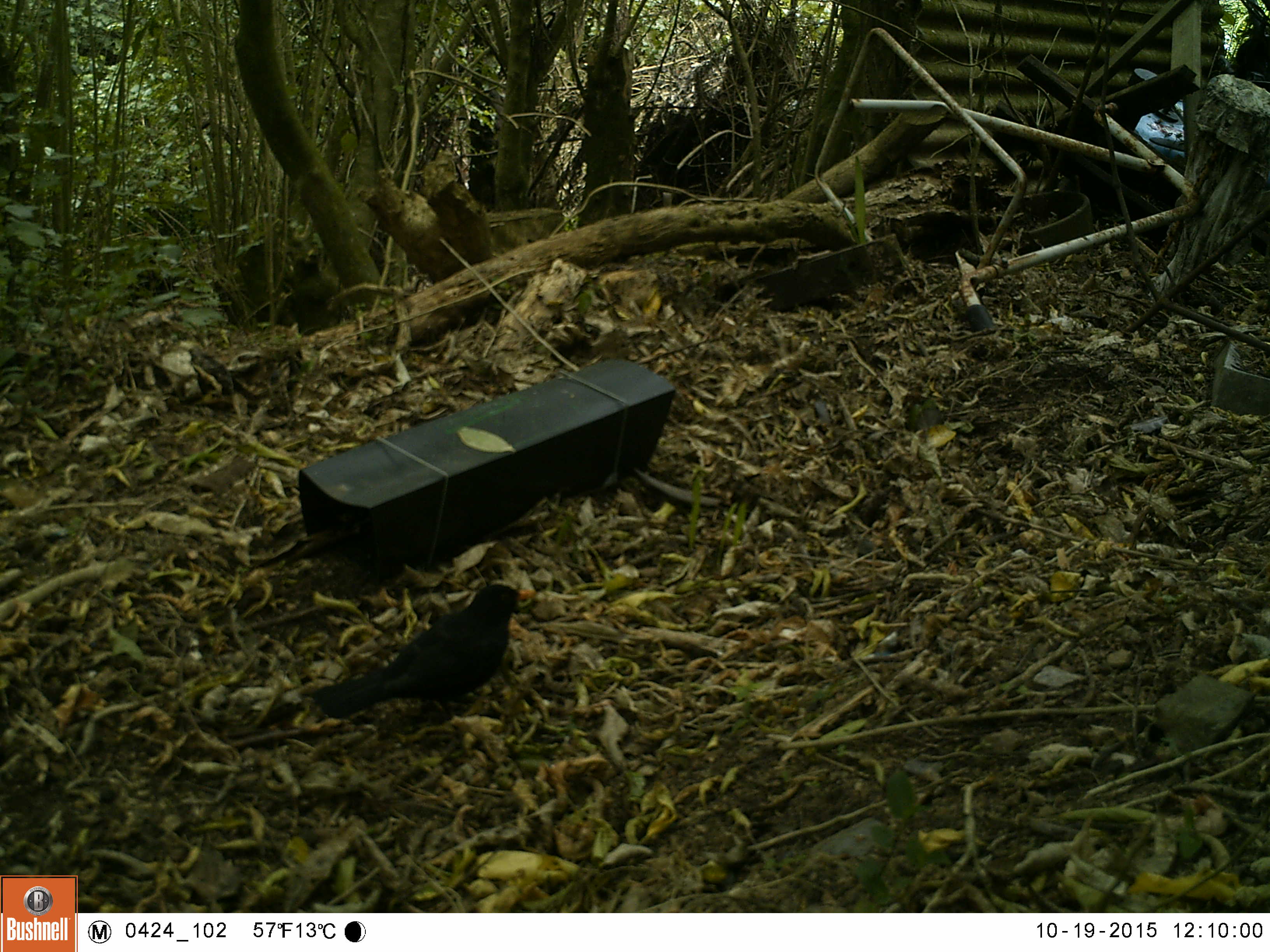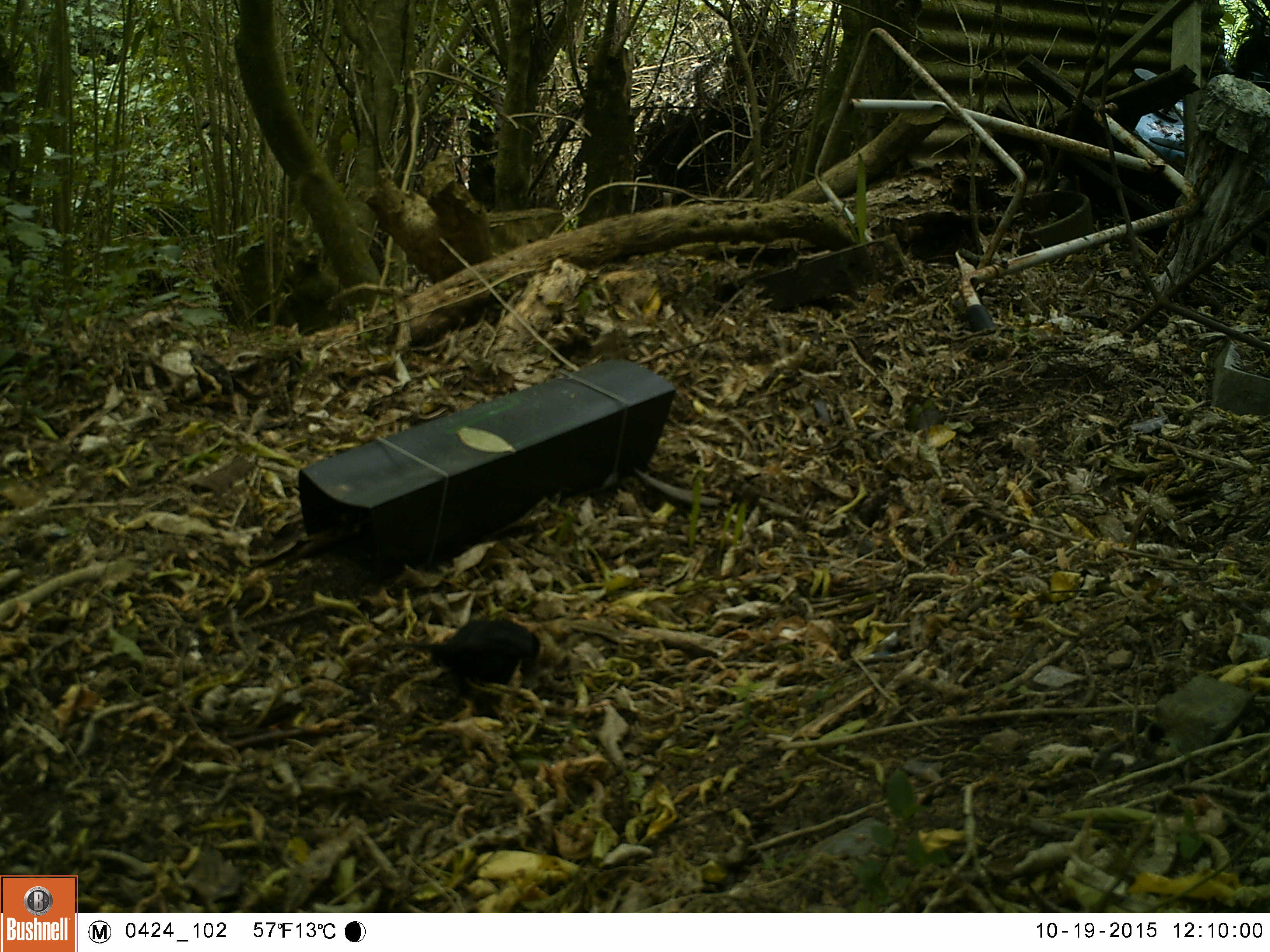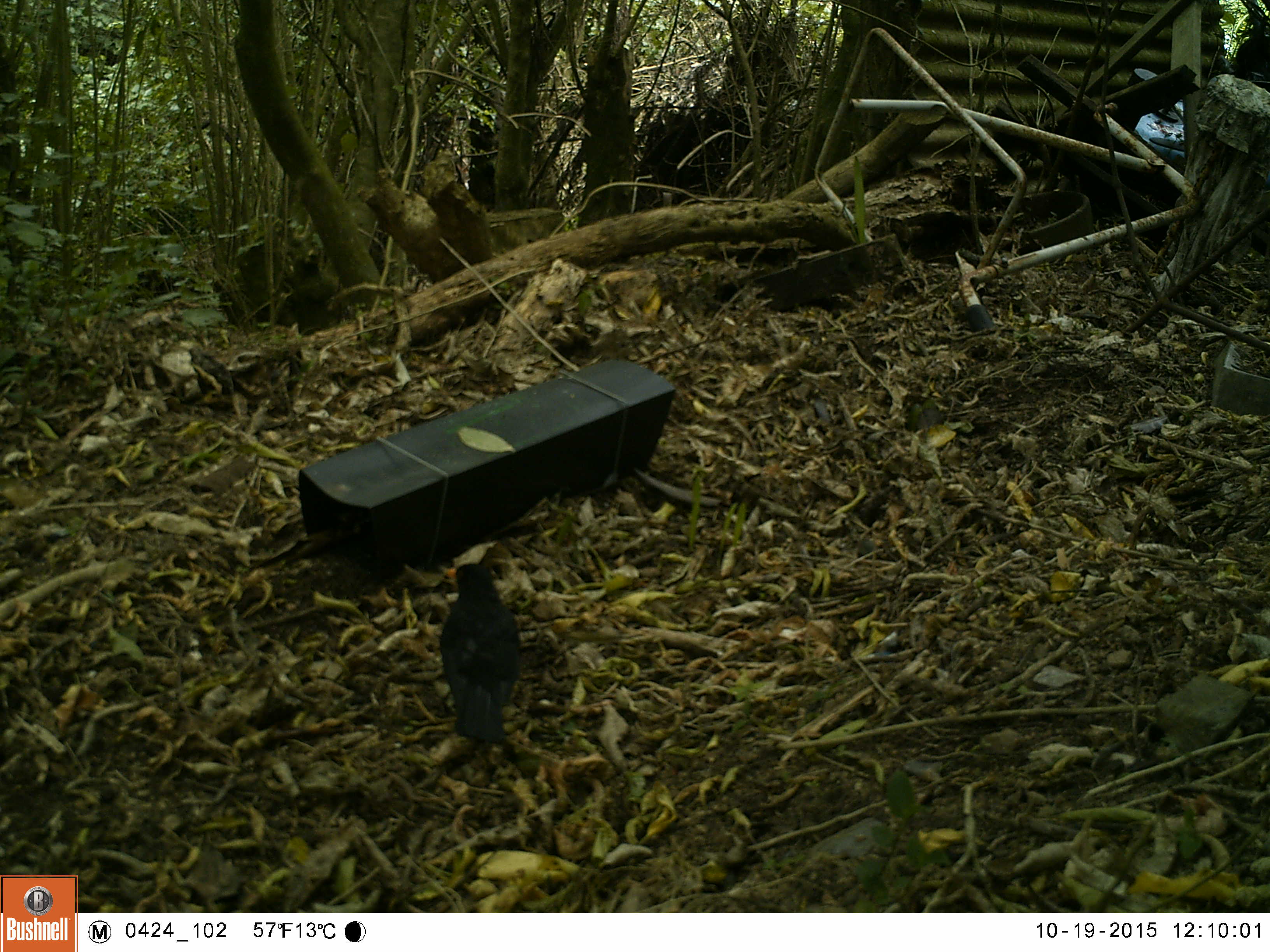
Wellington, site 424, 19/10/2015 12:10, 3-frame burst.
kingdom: Animalia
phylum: Chordata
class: Aves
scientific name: Aves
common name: bird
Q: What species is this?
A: Bird (Aves).